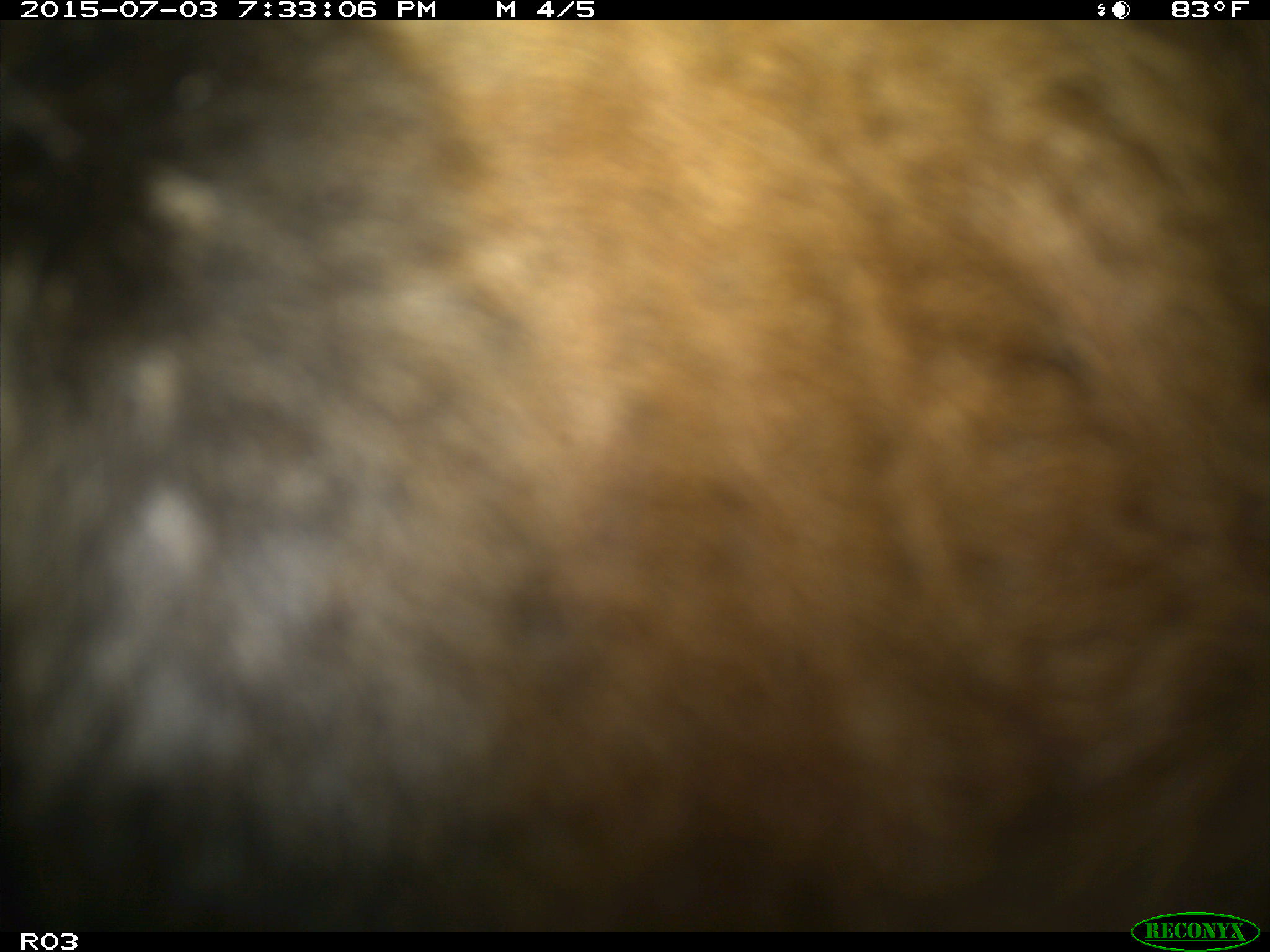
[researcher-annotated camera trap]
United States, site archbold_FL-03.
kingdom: Animalia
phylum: Chordata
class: Mammalia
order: Artiodactyla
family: Bovidae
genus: Bos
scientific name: Bos taurus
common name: domestic cow